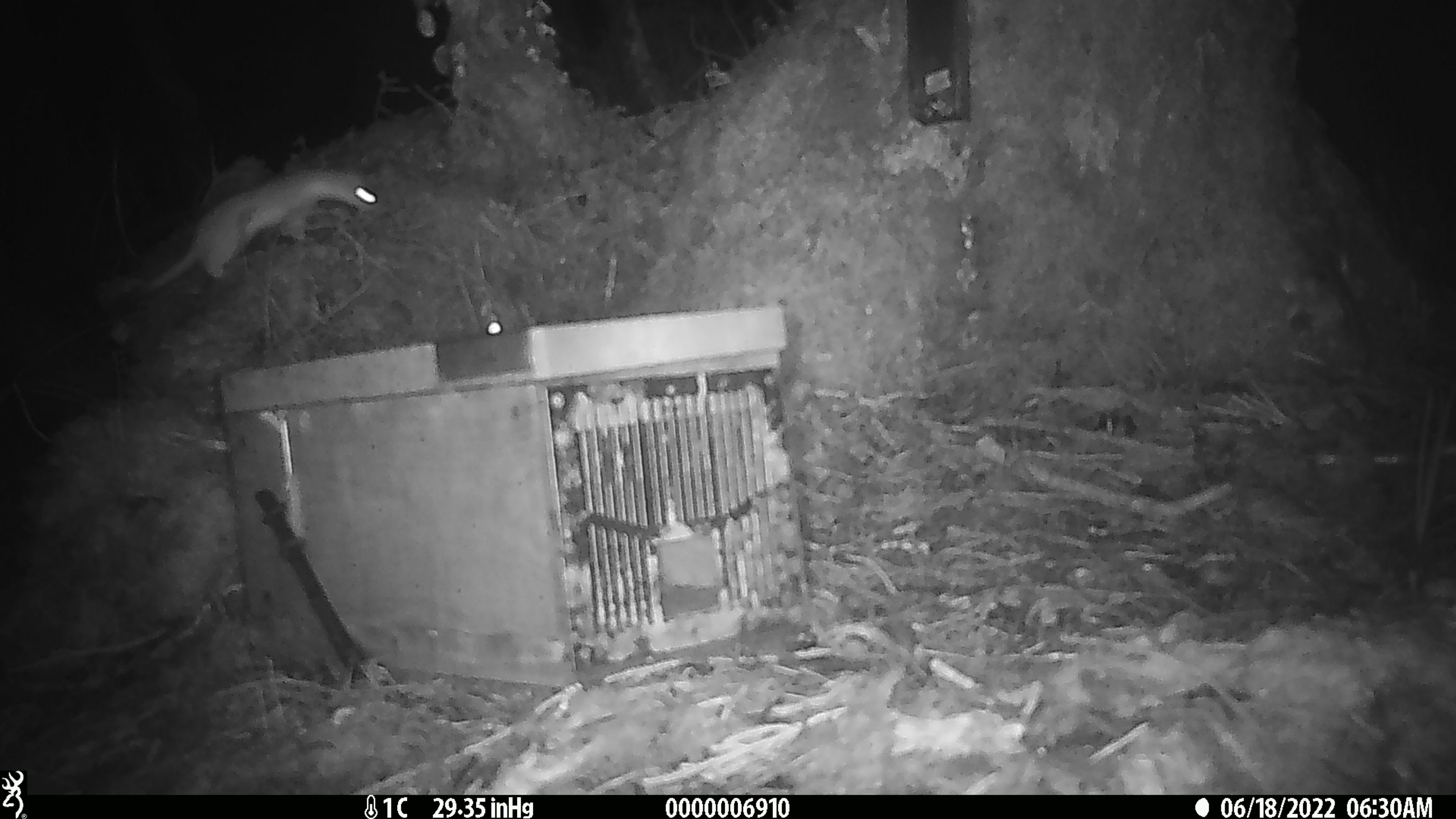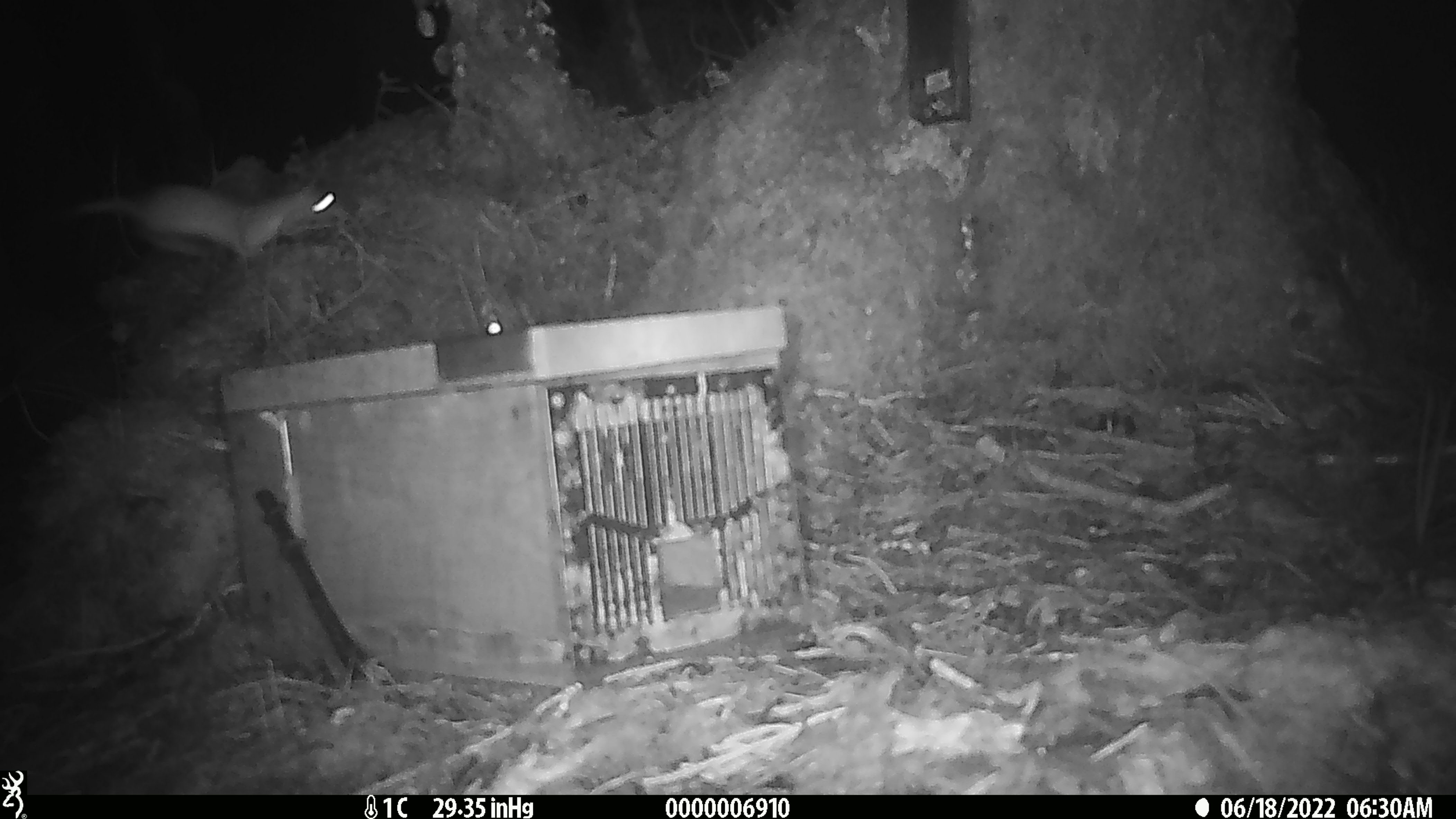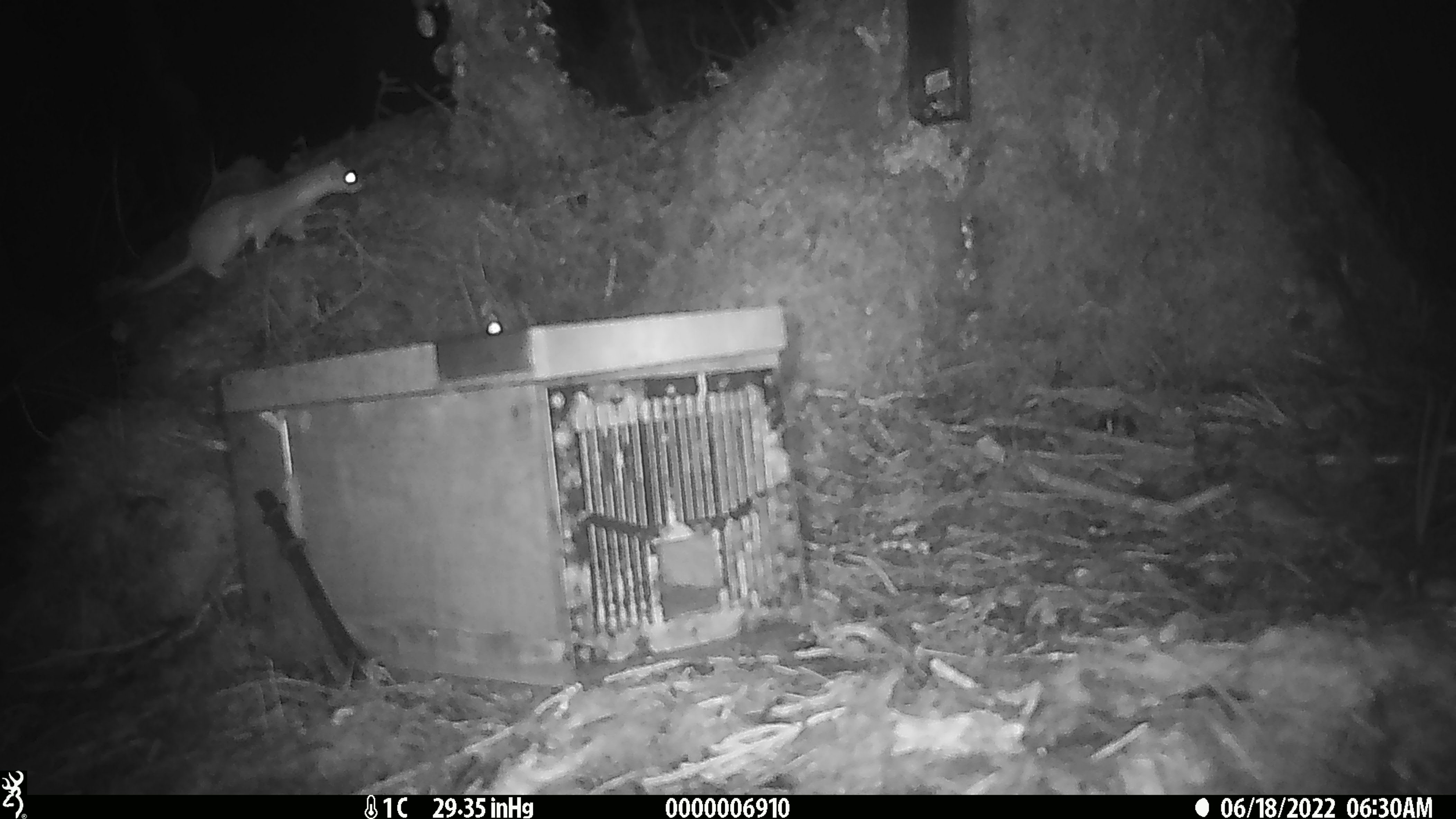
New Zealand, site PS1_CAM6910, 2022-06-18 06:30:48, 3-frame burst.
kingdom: Animalia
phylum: Chordata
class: Mammalia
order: Carnivora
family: Mustelidae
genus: Mustela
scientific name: Mustela erminea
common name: stoat